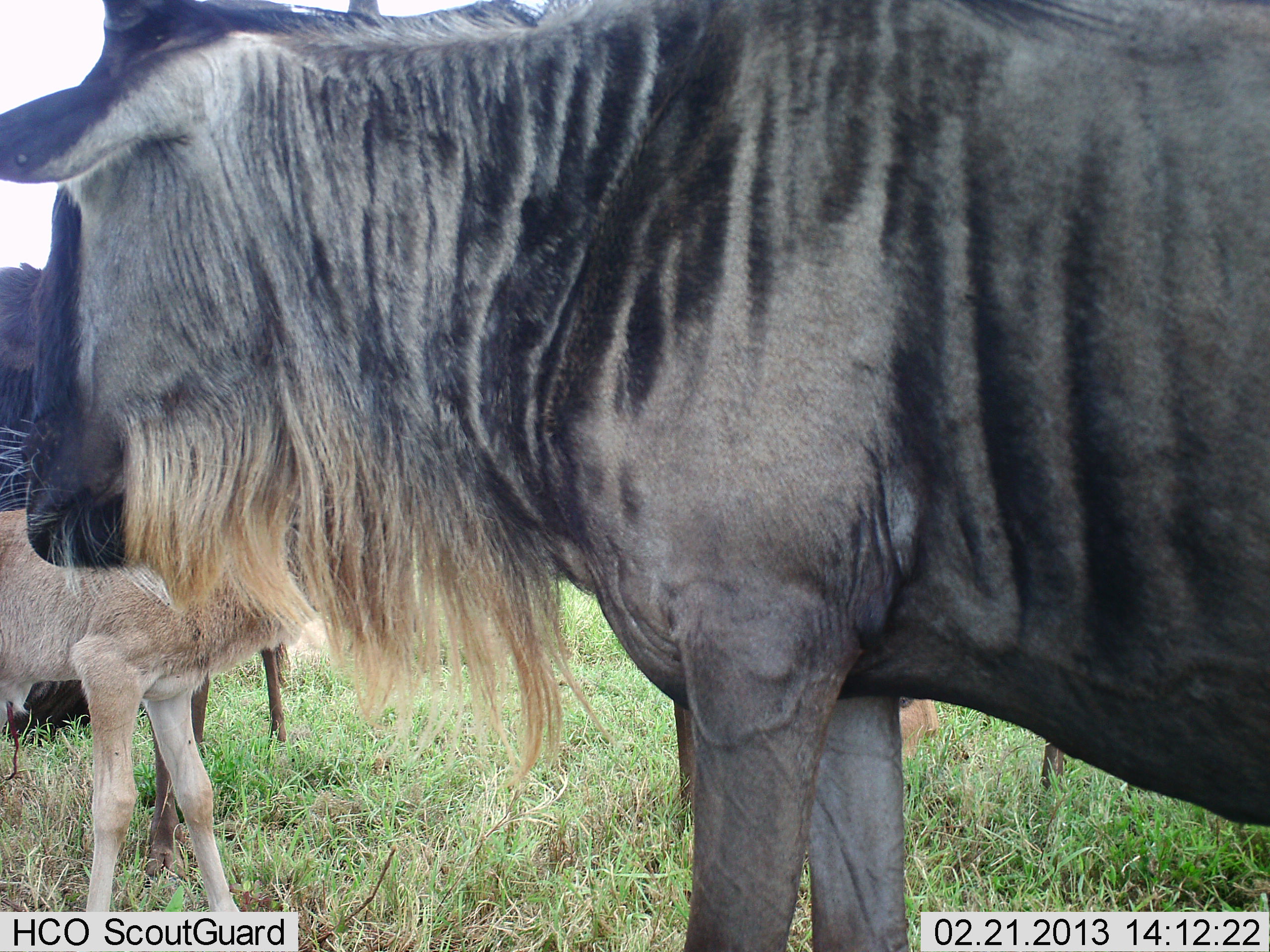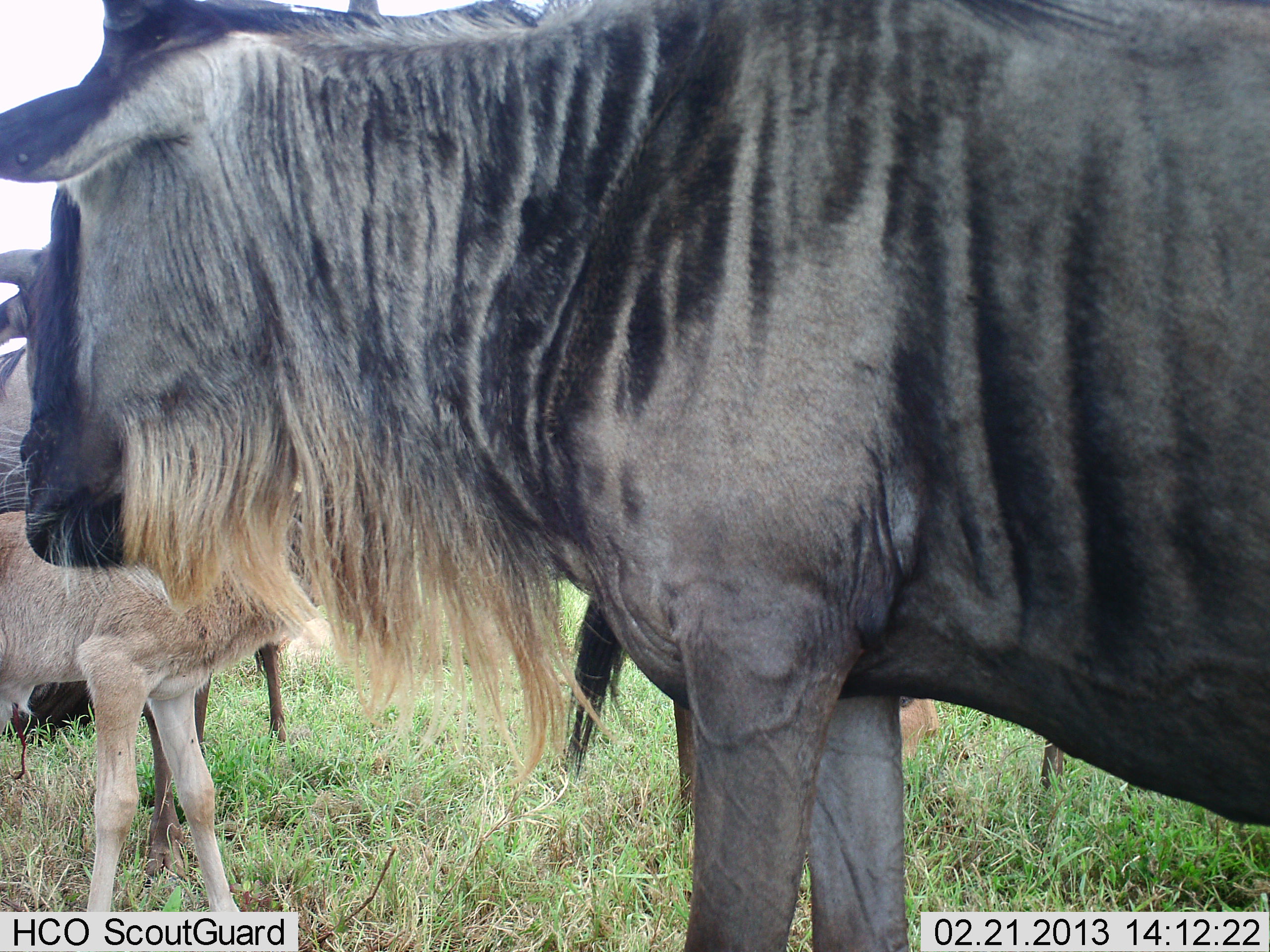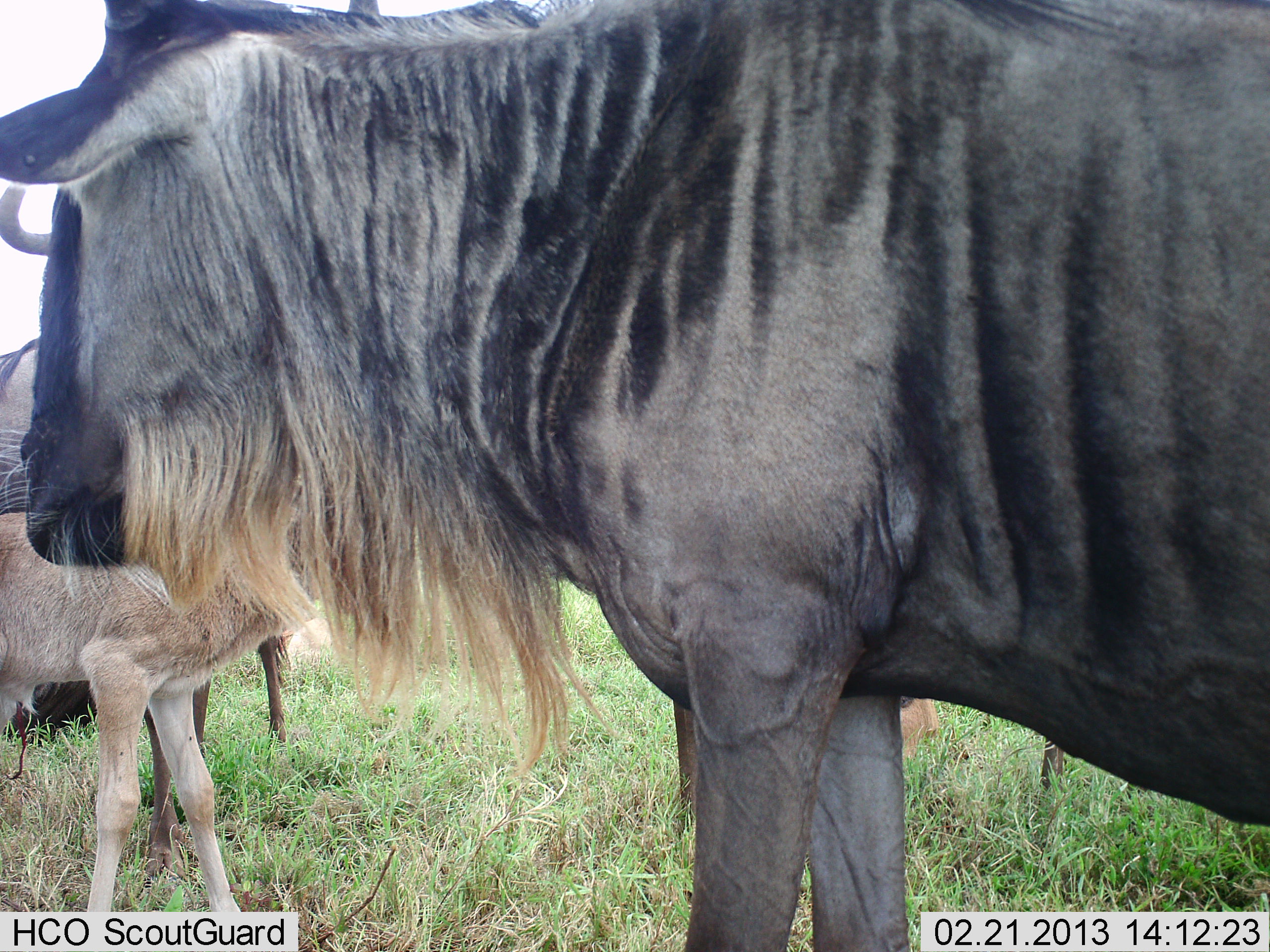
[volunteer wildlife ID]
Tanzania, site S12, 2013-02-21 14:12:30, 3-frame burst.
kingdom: Animalia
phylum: Chordata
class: Mammalia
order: Artiodactyla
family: Bovidae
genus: Connochaetes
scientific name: Connochaetes taurinus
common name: blue wildebeest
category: wildebeest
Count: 3.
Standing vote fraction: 94%.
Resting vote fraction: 6%.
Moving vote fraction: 17%.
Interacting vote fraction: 6%.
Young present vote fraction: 72%.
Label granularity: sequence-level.